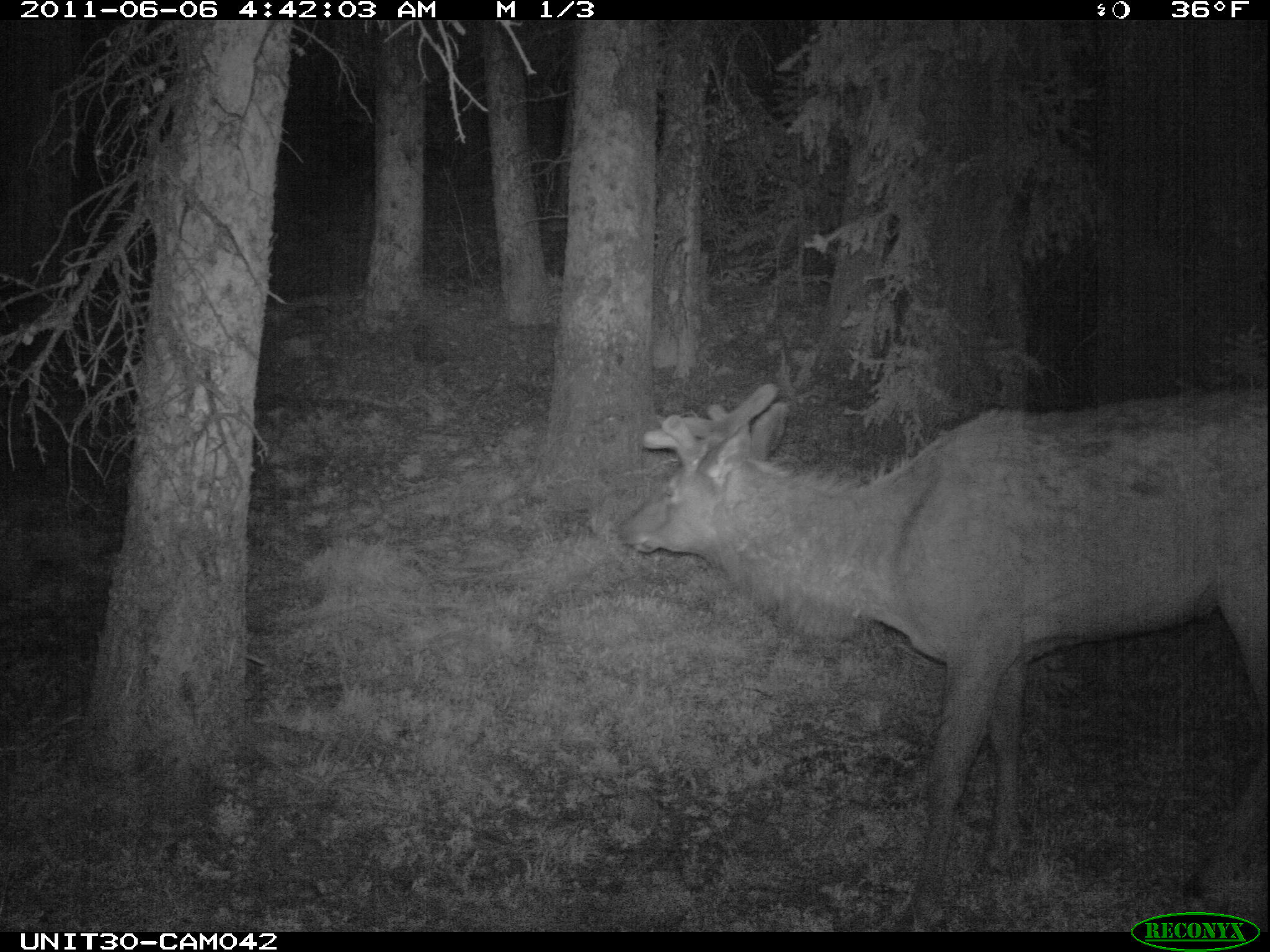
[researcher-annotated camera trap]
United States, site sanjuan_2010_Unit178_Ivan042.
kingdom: Animalia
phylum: Chordata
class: Mammalia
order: Artiodactyla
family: Cervidae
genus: Cervus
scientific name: Cervus elaphus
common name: red deer